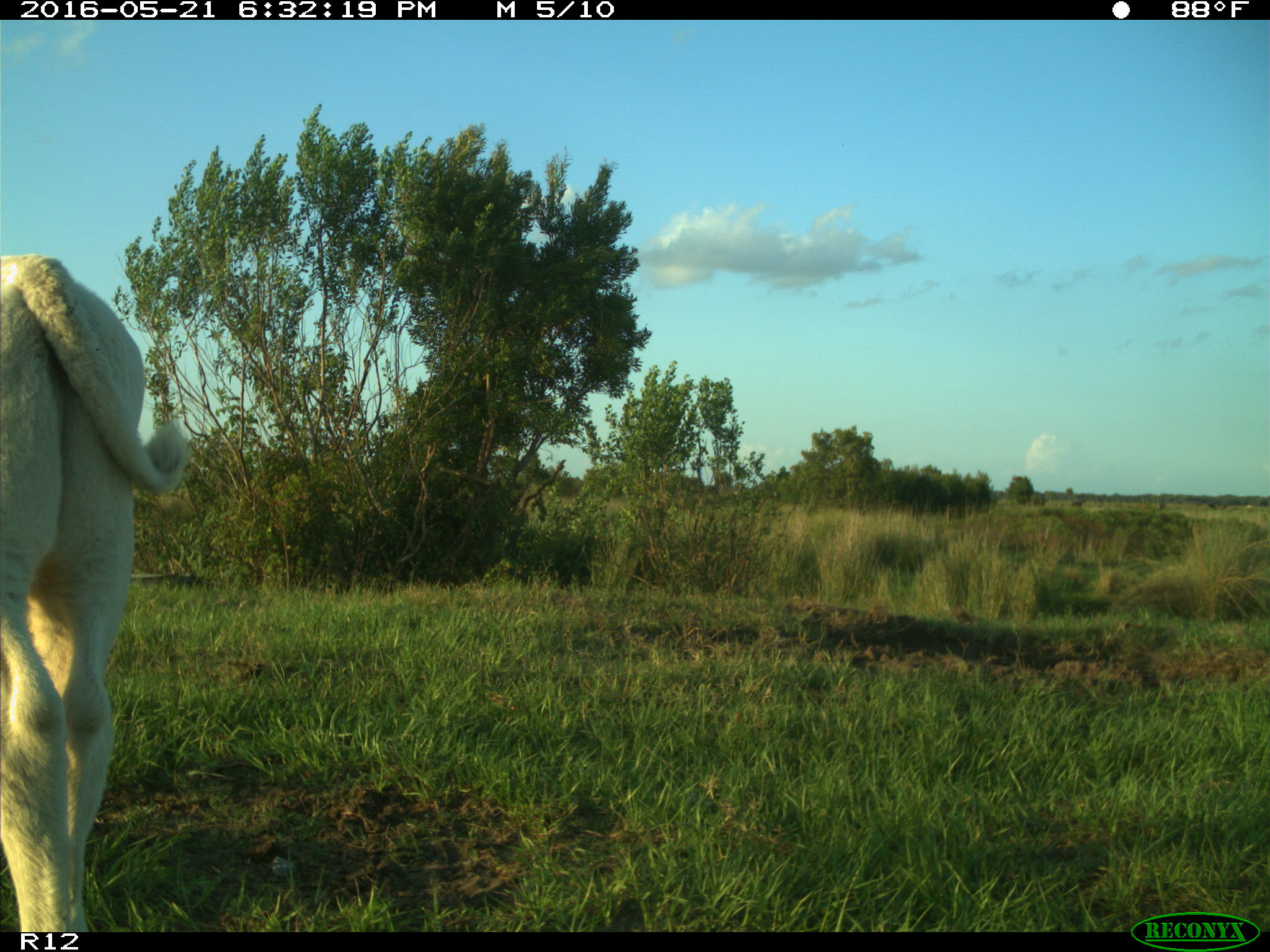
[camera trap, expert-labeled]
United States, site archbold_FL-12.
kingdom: Animalia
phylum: Chordata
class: Mammalia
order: Artiodactyla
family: Bovidae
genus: Bos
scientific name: Bos taurus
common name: domestic cow